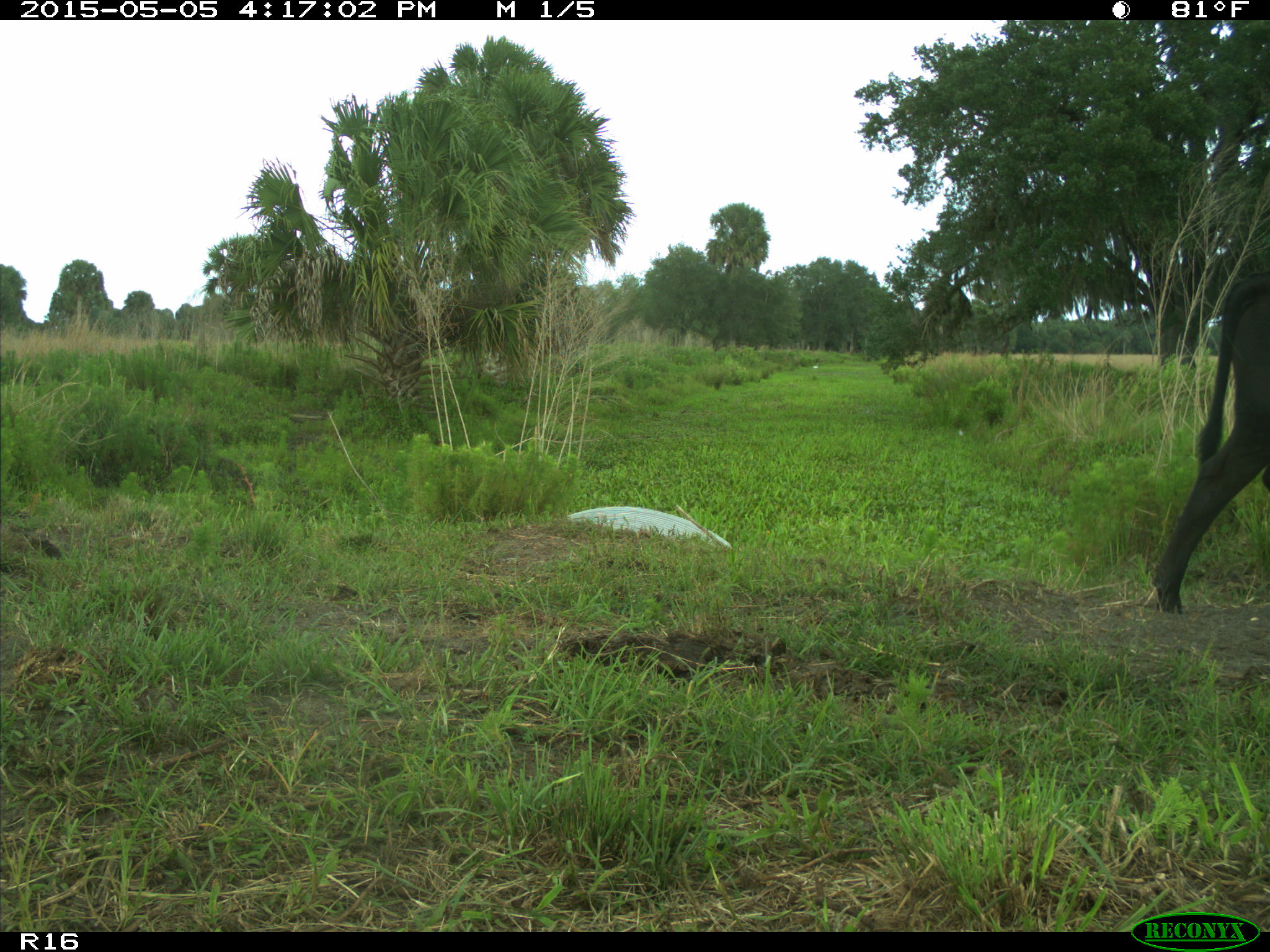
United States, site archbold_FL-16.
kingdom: Animalia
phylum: Chordata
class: Mammalia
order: Artiodactyla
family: Bovidae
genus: Bos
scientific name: Bos taurus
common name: domestic cow